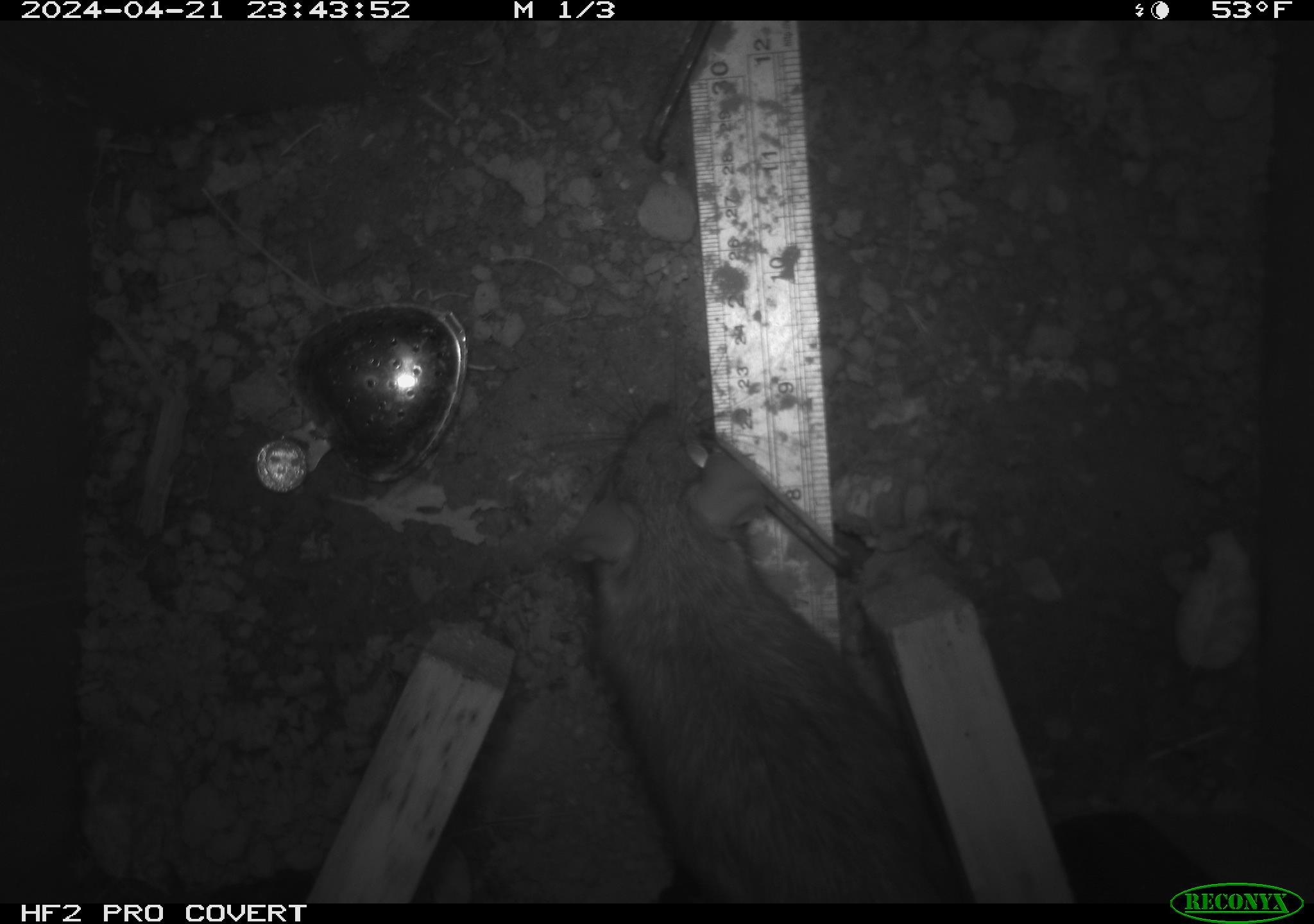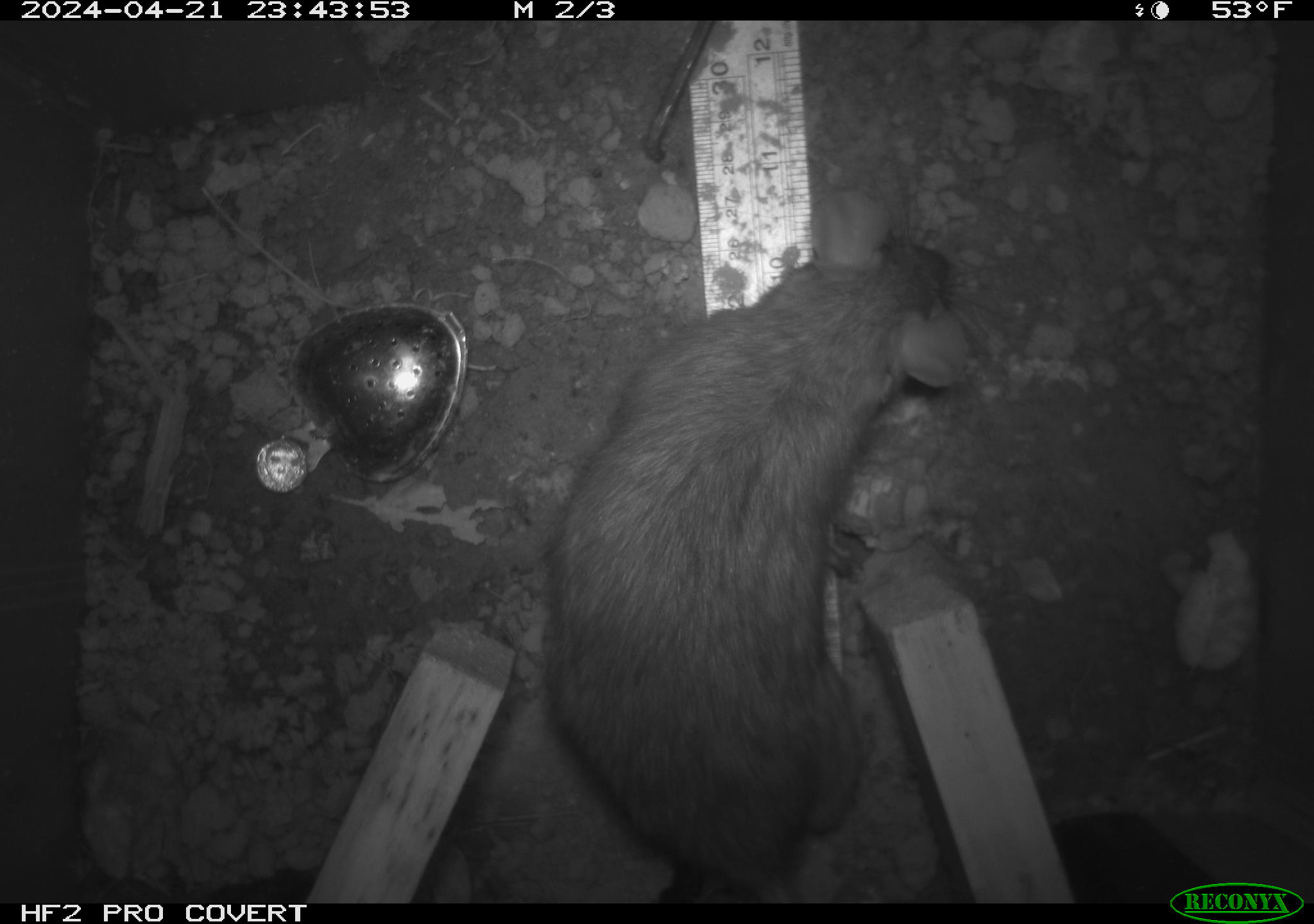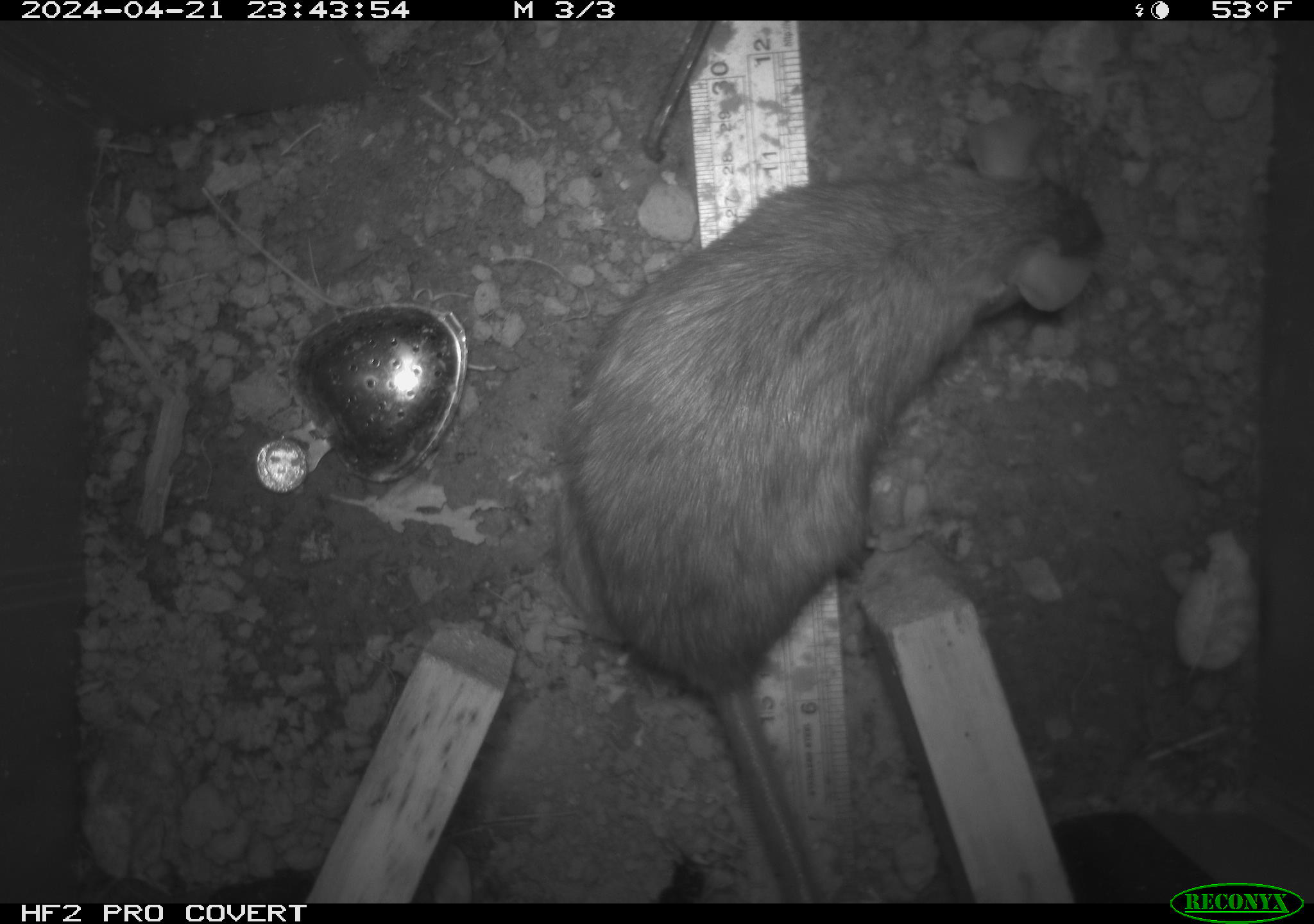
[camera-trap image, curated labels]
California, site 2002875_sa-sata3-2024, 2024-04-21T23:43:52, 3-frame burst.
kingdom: Animalia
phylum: Chordata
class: Mammalia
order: Rodentia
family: Muridae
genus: Rattus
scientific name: Rattus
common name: rat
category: rattus species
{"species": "rattus species (rat) (Rattus)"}